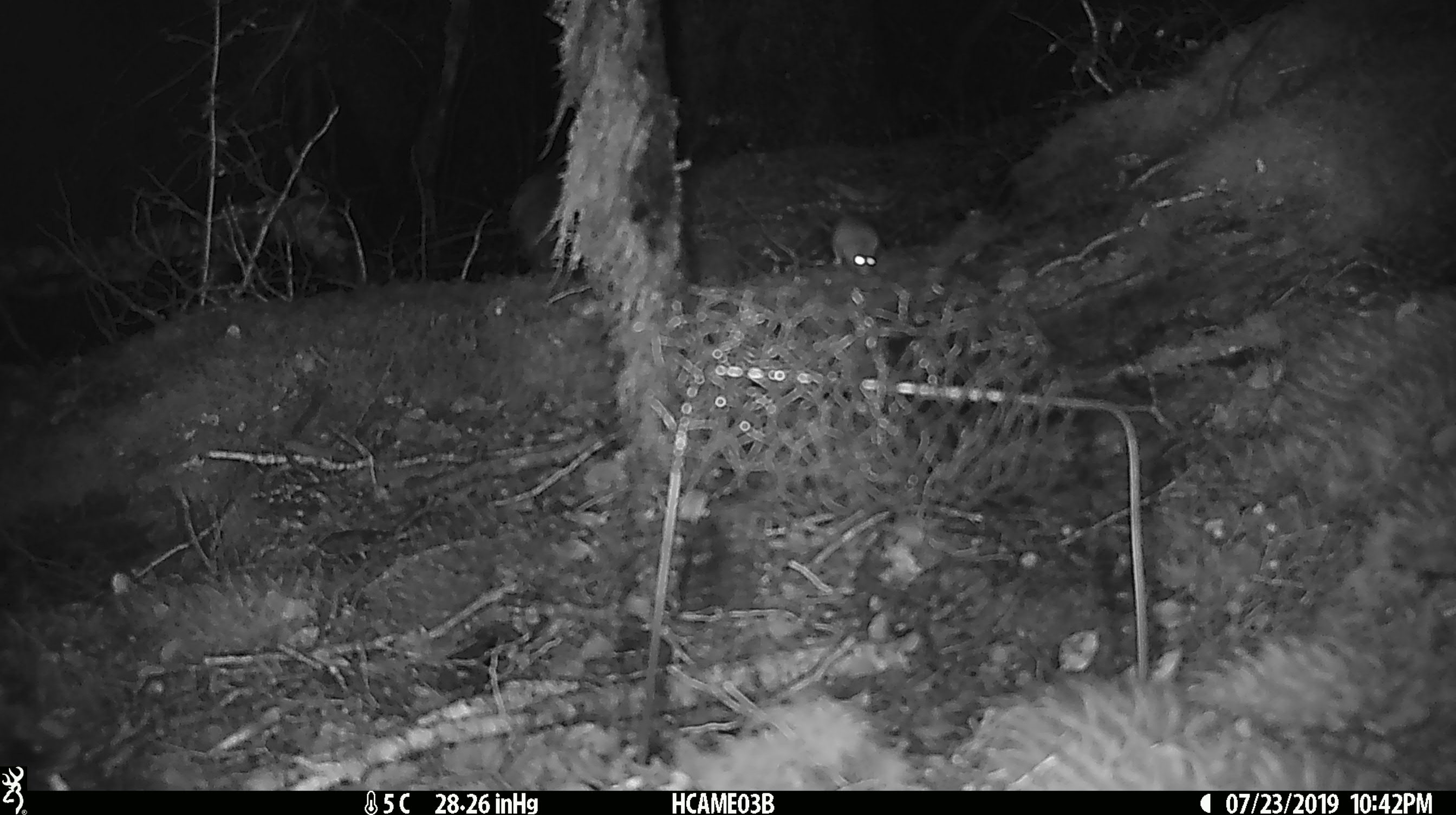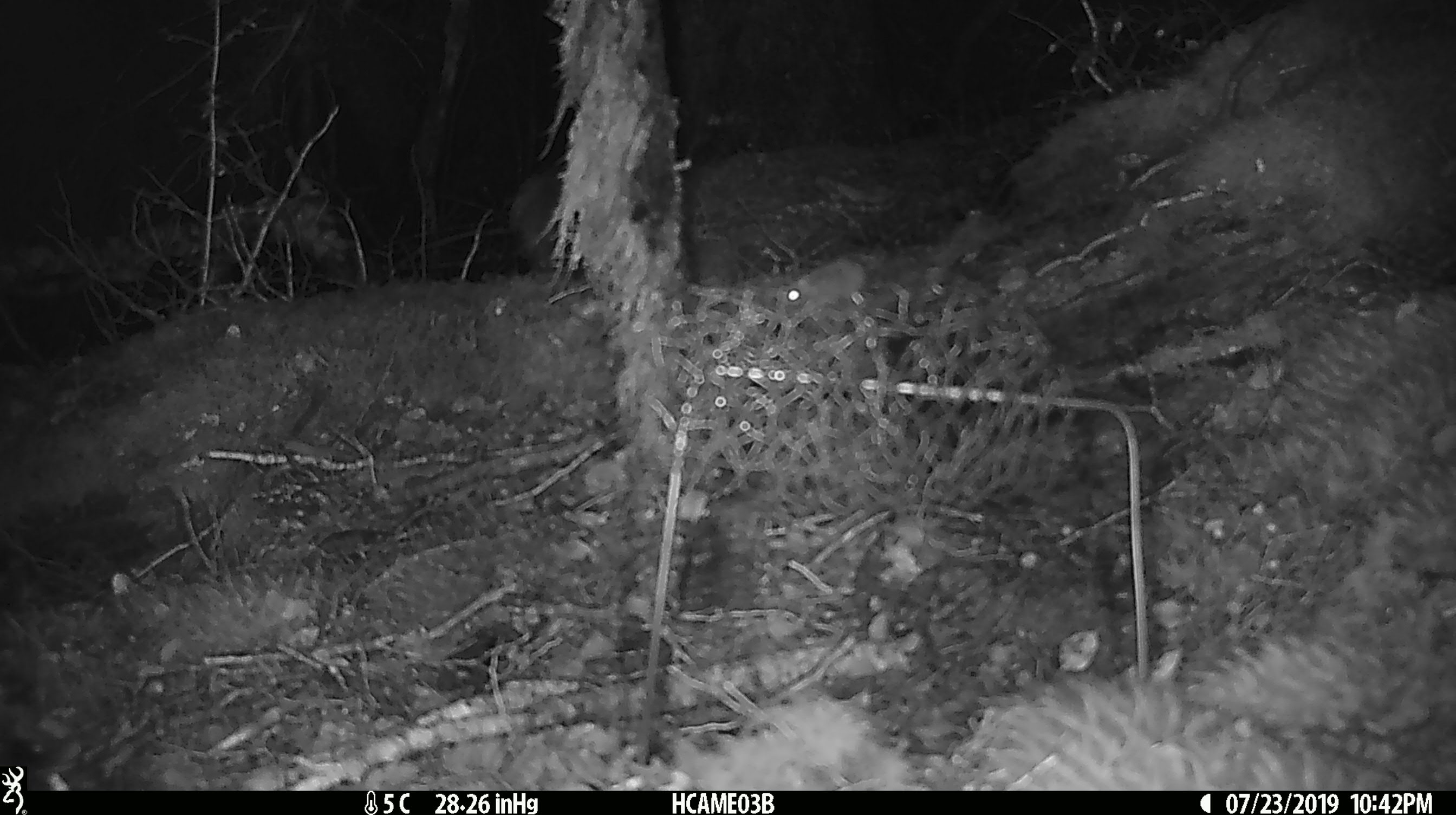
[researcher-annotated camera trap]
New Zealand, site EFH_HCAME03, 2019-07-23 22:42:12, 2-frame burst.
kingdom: Animalia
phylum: Chordata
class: Mammalia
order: Rodentia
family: Muridae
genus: Mus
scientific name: Mus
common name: mouse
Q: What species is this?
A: Mouse (Mus).